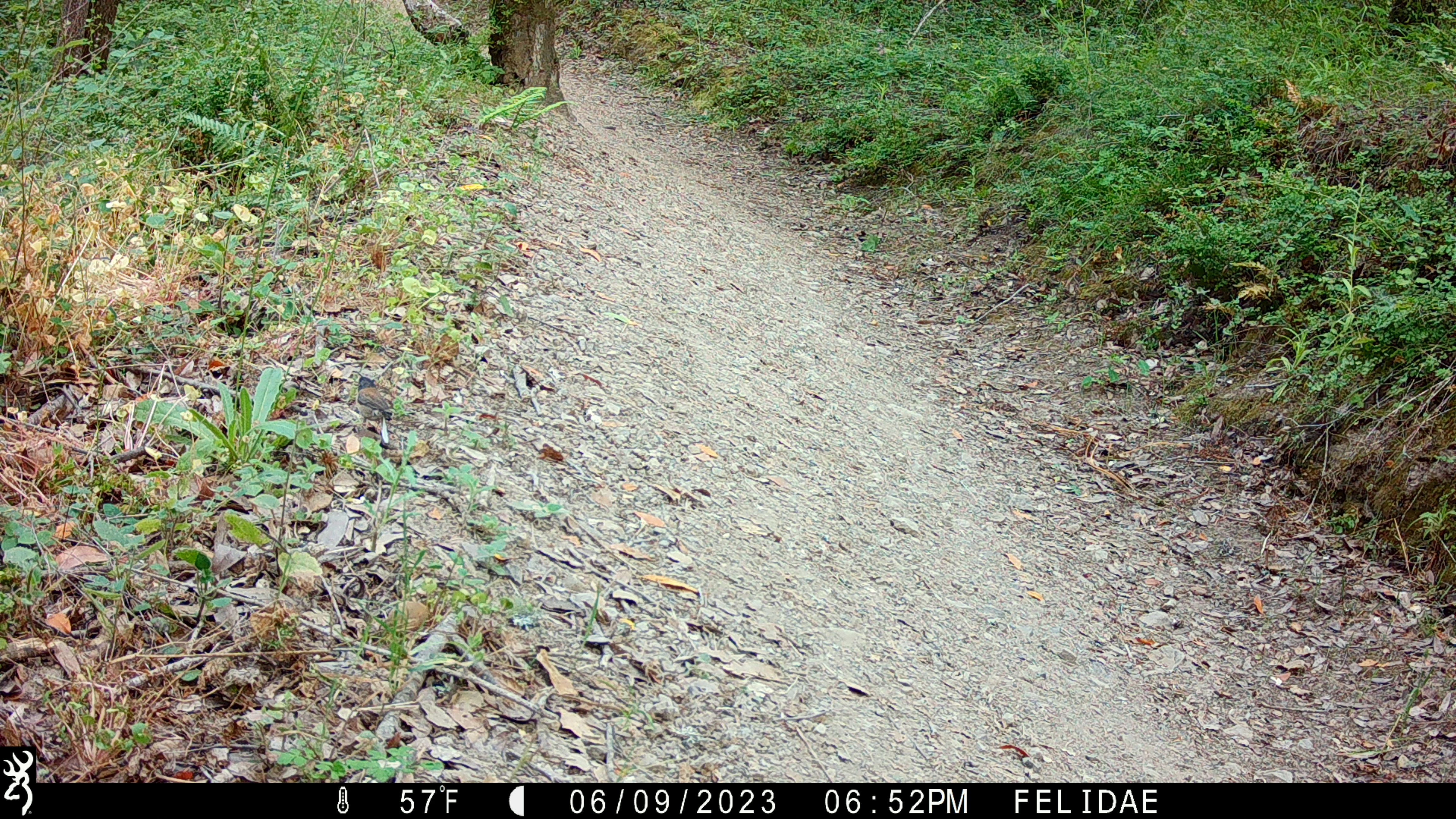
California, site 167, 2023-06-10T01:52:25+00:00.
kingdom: Animalia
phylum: Chordata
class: Aves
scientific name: Aves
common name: bird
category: unknown bird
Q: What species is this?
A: Unknown bird (bird) (Aves).